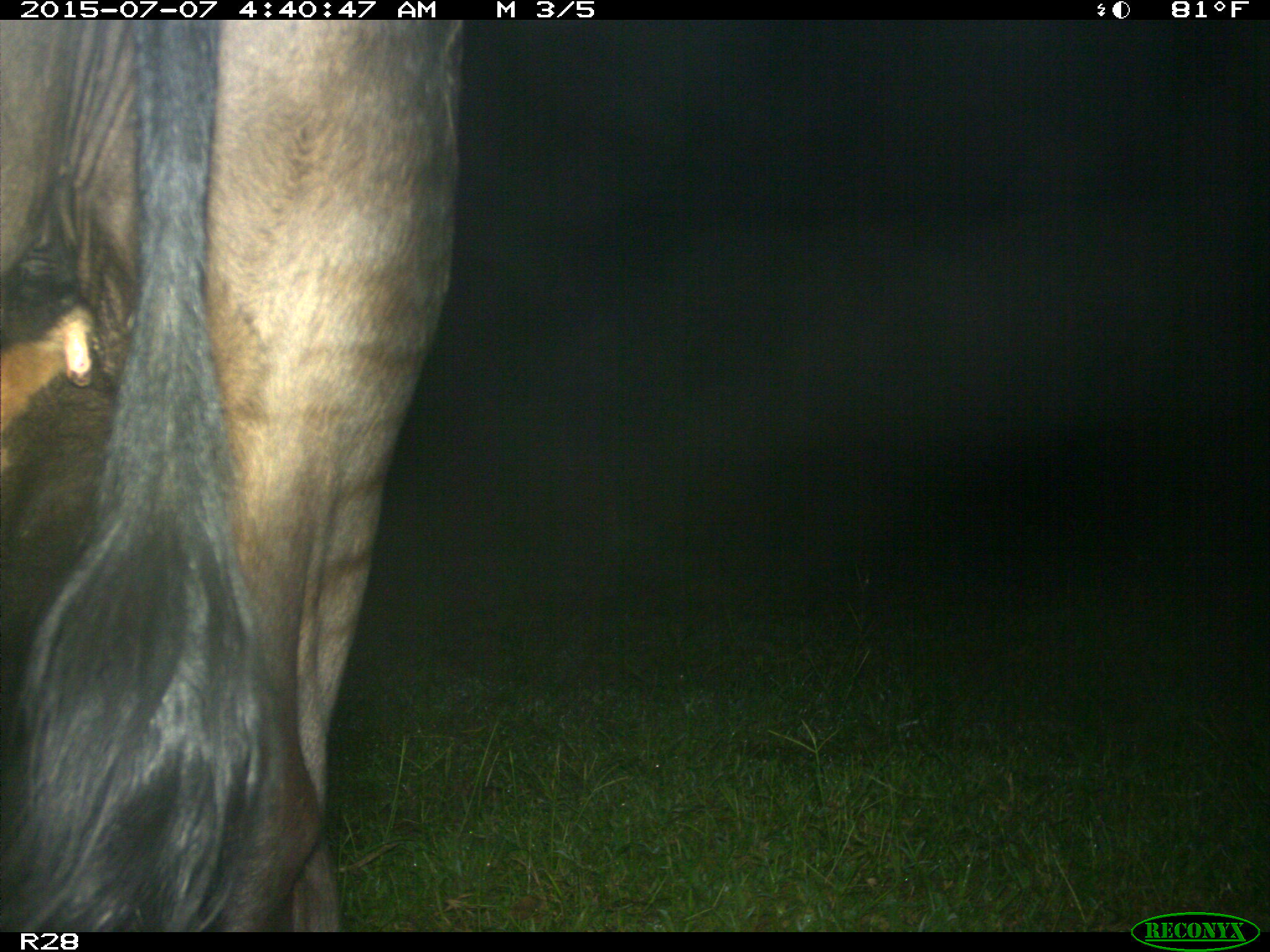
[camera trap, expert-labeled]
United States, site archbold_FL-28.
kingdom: Animalia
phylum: Chordata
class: Mammalia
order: Artiodactyla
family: Bovidae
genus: Bos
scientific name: Bos taurus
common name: domestic cow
Bos taurus (domestic cow).